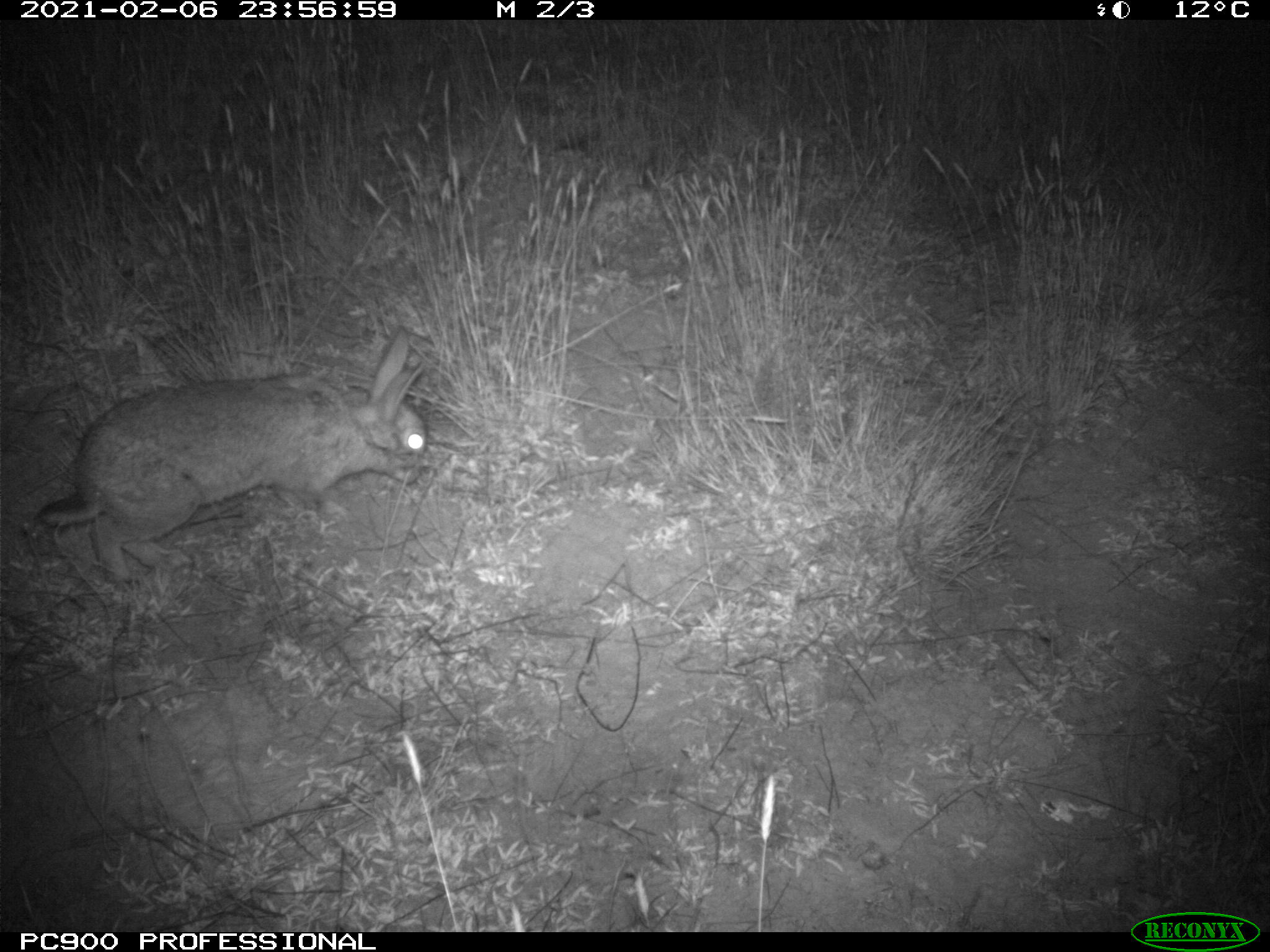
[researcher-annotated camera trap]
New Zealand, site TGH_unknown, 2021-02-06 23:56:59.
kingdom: Animalia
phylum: Chordata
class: Mammalia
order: Lagomorpha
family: Leporidae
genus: Oryctolagus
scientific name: Oryctolagus cuniculus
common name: european rabbit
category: rabbit